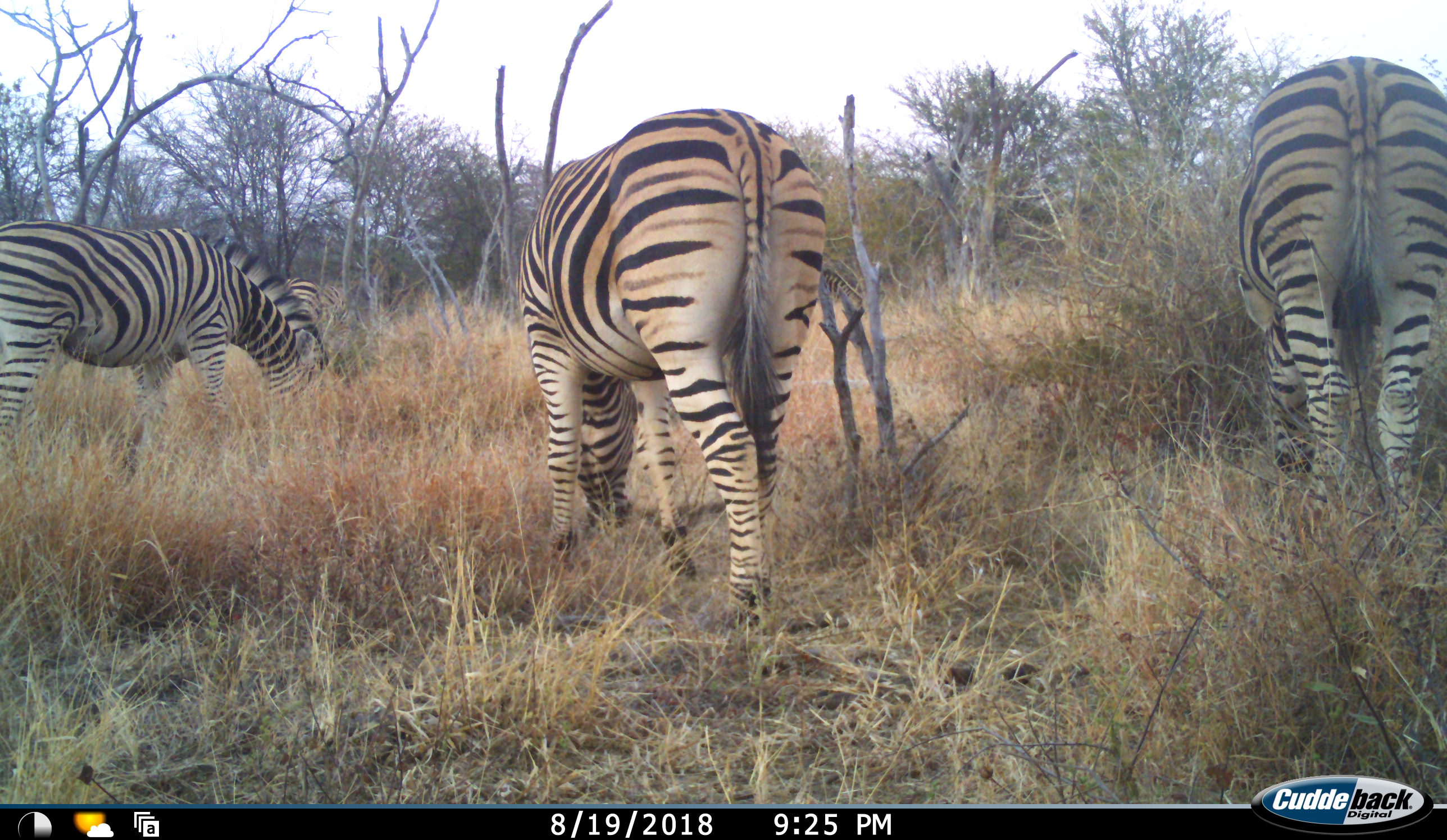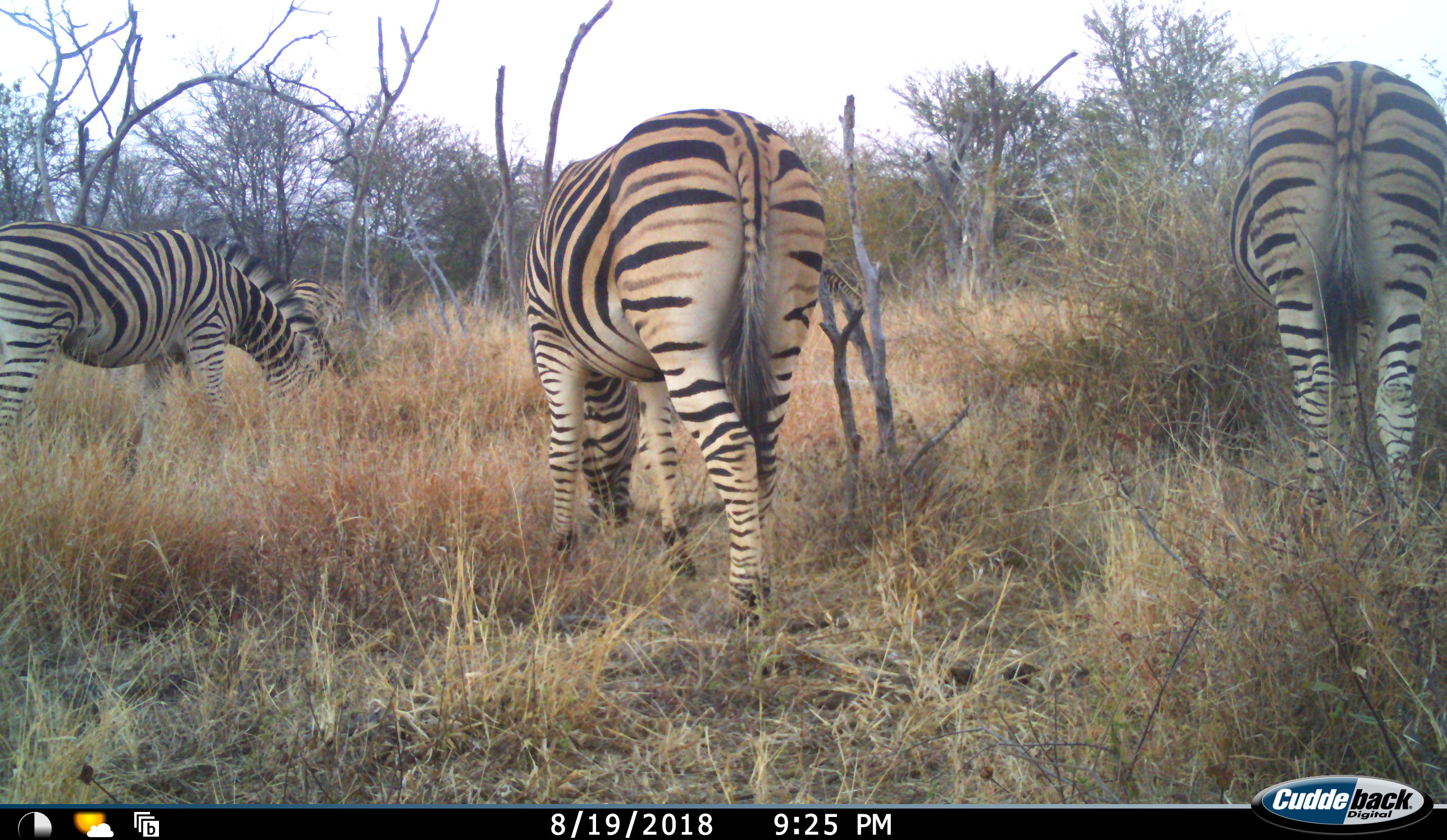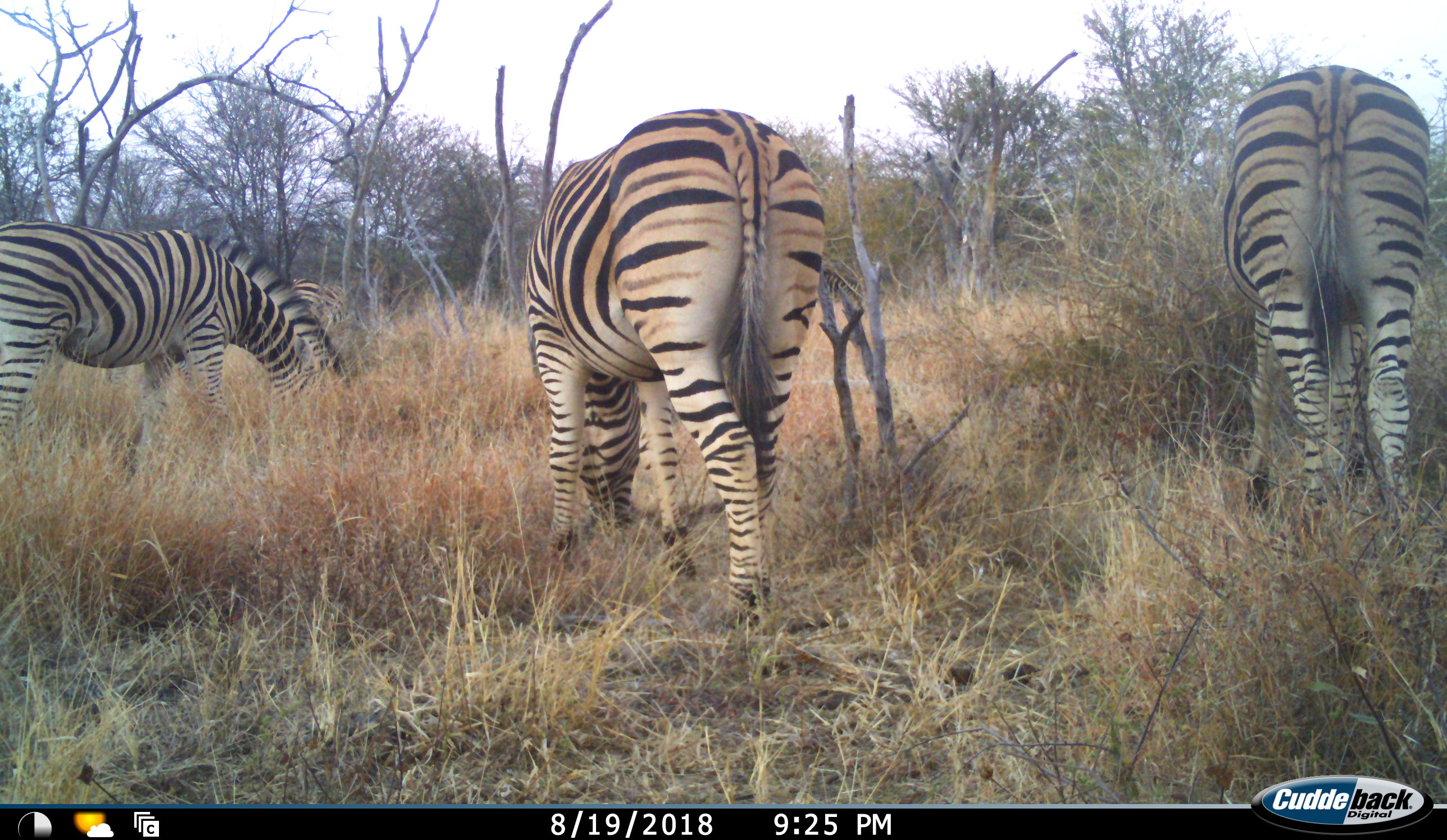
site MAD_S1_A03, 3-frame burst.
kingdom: Animalia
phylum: Chordata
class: Mammalia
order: Perissodactyla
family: Equidae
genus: Equus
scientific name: Equus quagga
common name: plains zebra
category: zebraplains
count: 4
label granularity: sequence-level